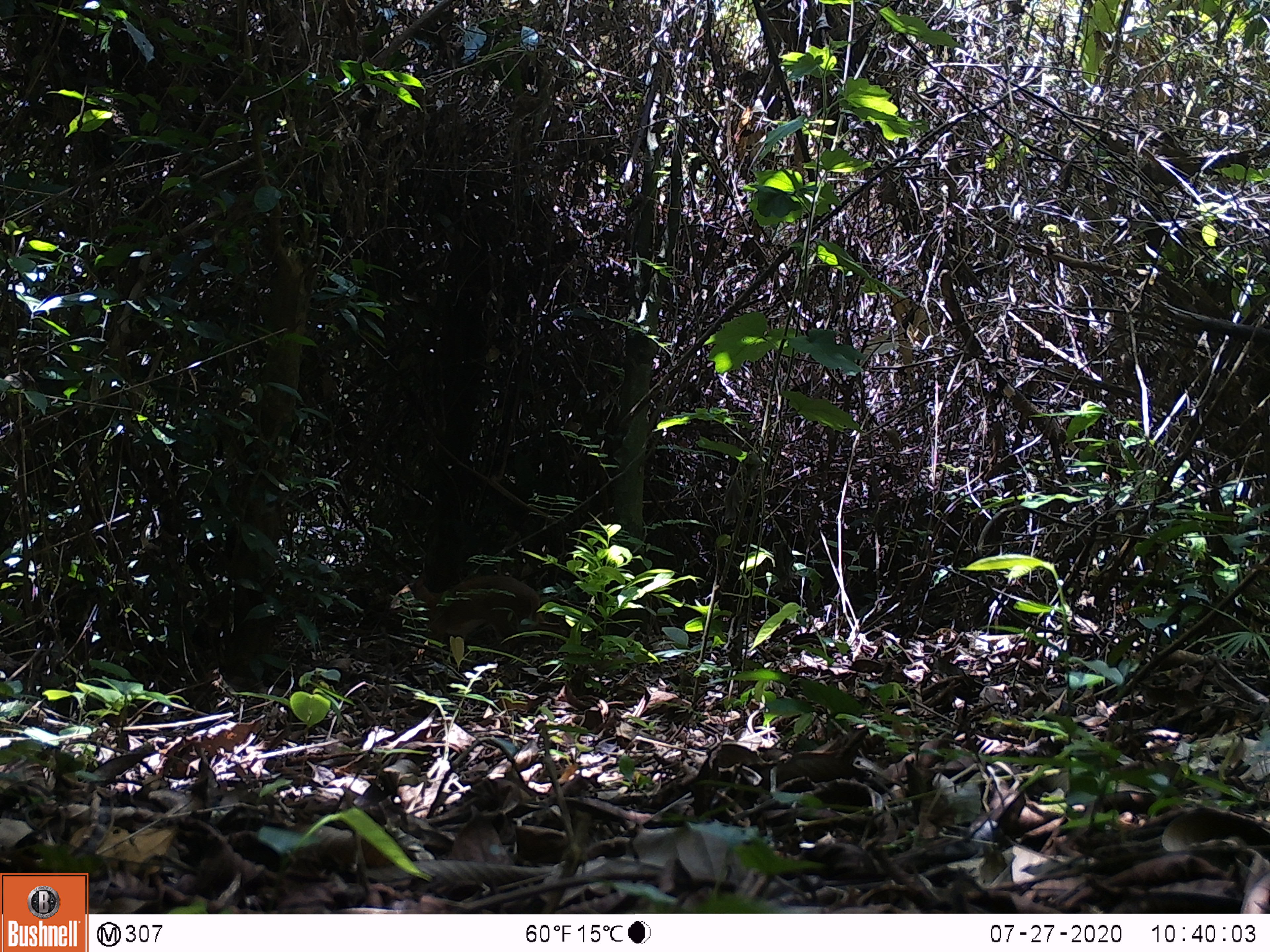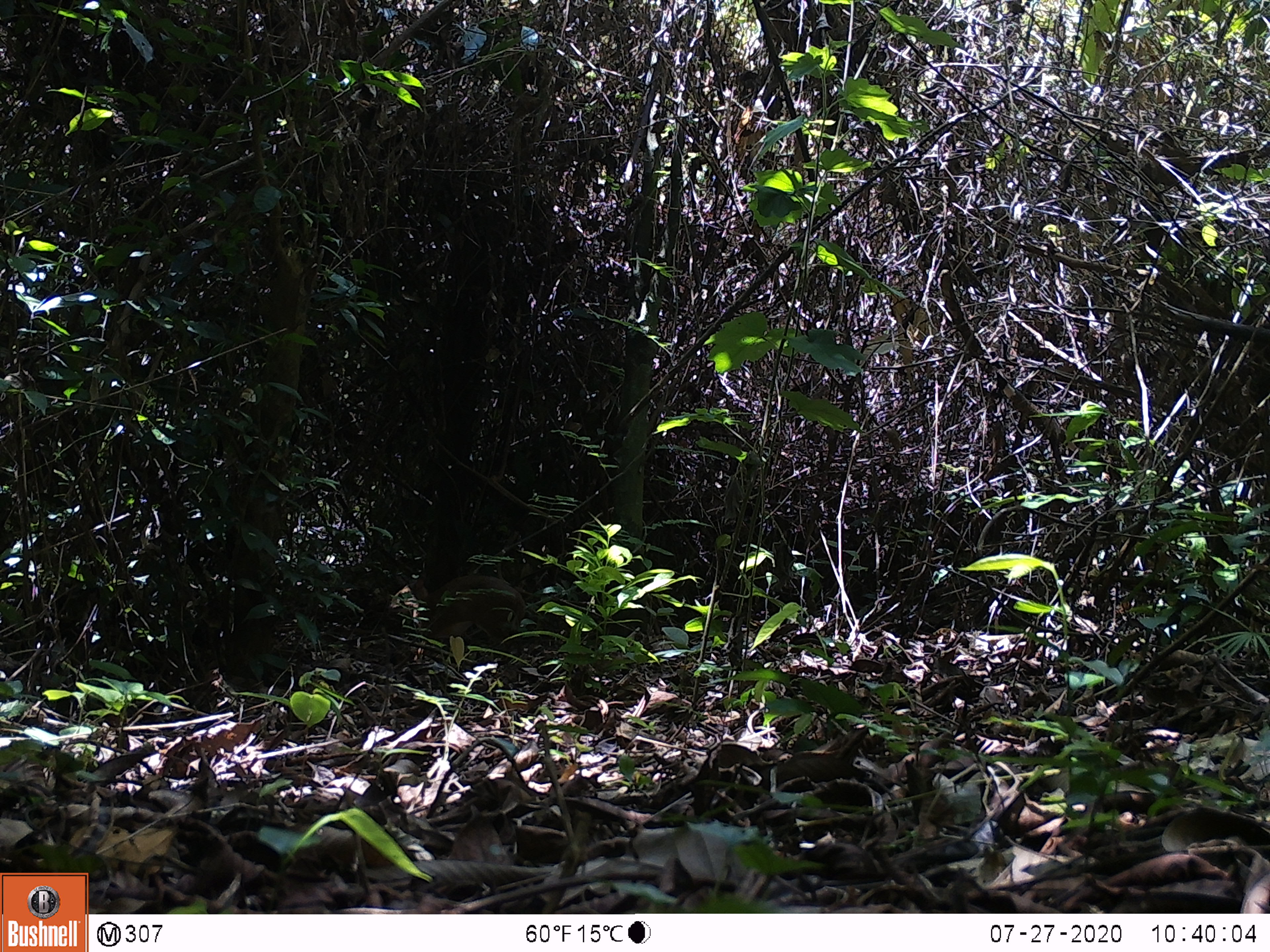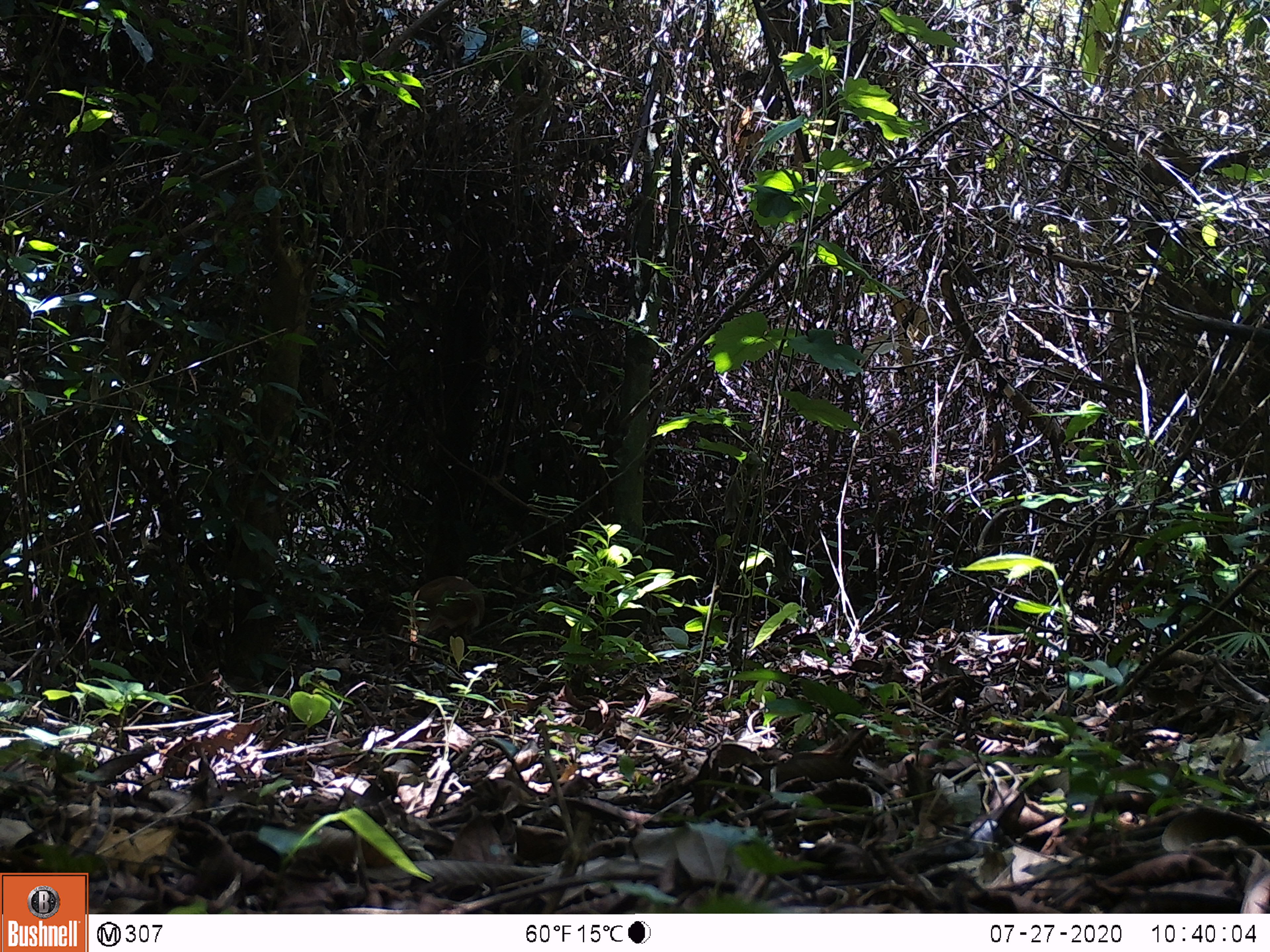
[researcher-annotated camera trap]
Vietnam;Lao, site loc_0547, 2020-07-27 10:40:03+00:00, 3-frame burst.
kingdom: Animalia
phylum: Chordata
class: Mammalia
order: Artiodactyla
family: Tragulidae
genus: Moschiola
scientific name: Moschiola meminna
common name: chevrotain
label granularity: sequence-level